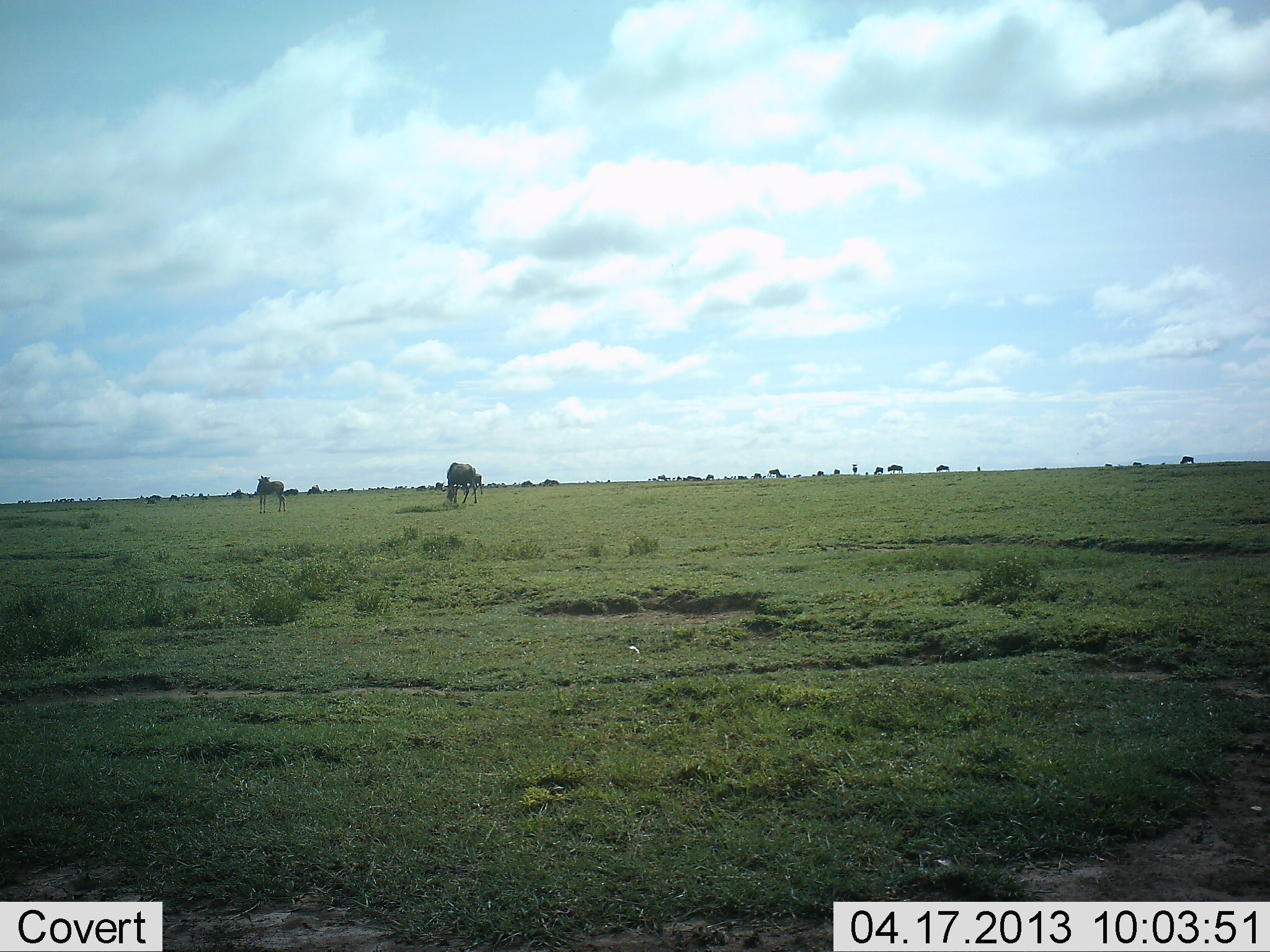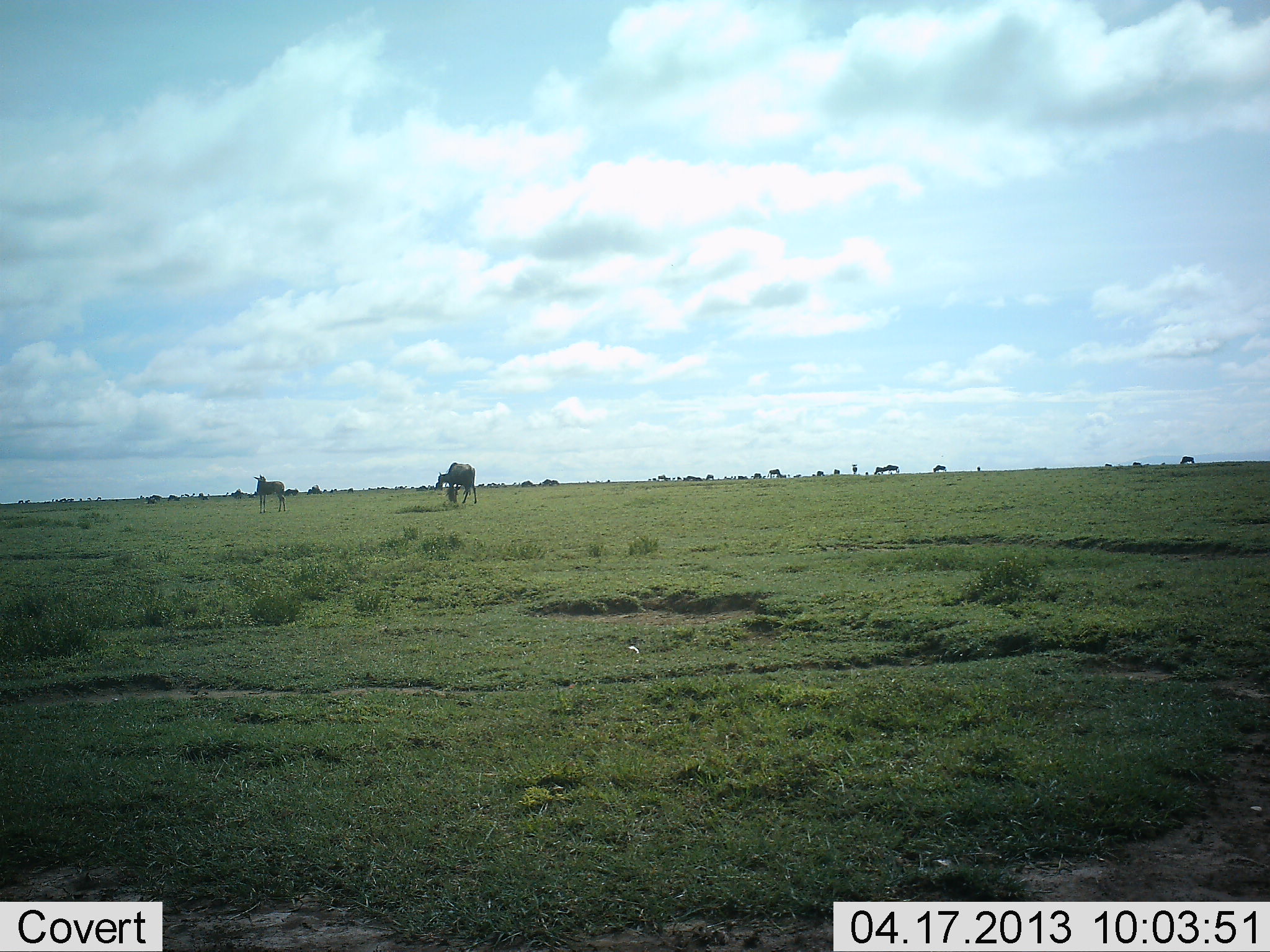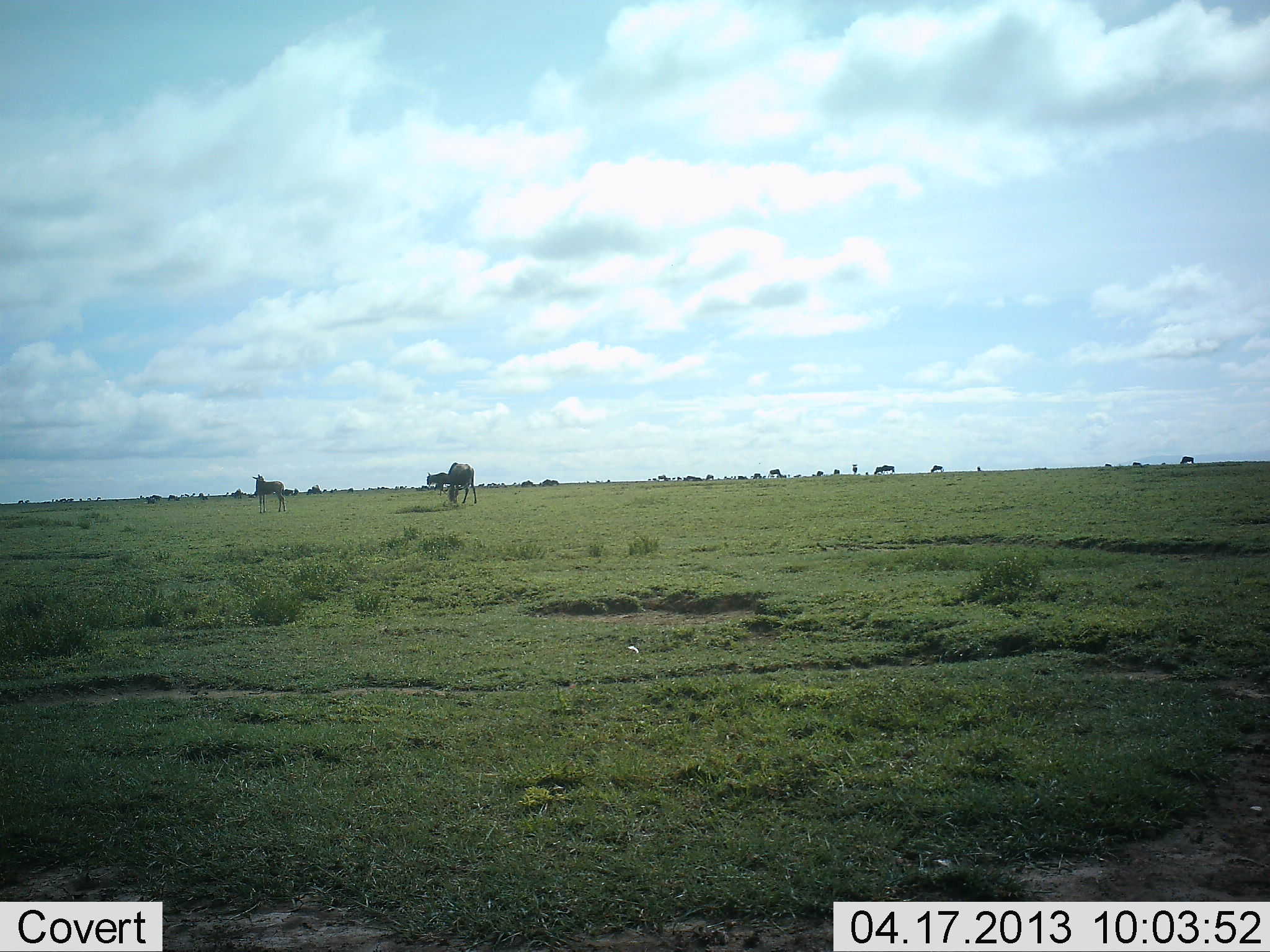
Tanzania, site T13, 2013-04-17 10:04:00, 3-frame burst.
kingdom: Animalia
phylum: Chordata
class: Mammalia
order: Artiodactyla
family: Bovidae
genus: Connochaetes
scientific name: Connochaetes taurinus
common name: blue wildebeest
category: wildebeest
Wildebeest (blue wildebeest) (Connochaetes taurinus), count 11-50. Behavior (volunteer vote fractions): standing 56%, resting 6%, moving 61%, interacting 0%. Young present (vote fraction): 11%. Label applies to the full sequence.